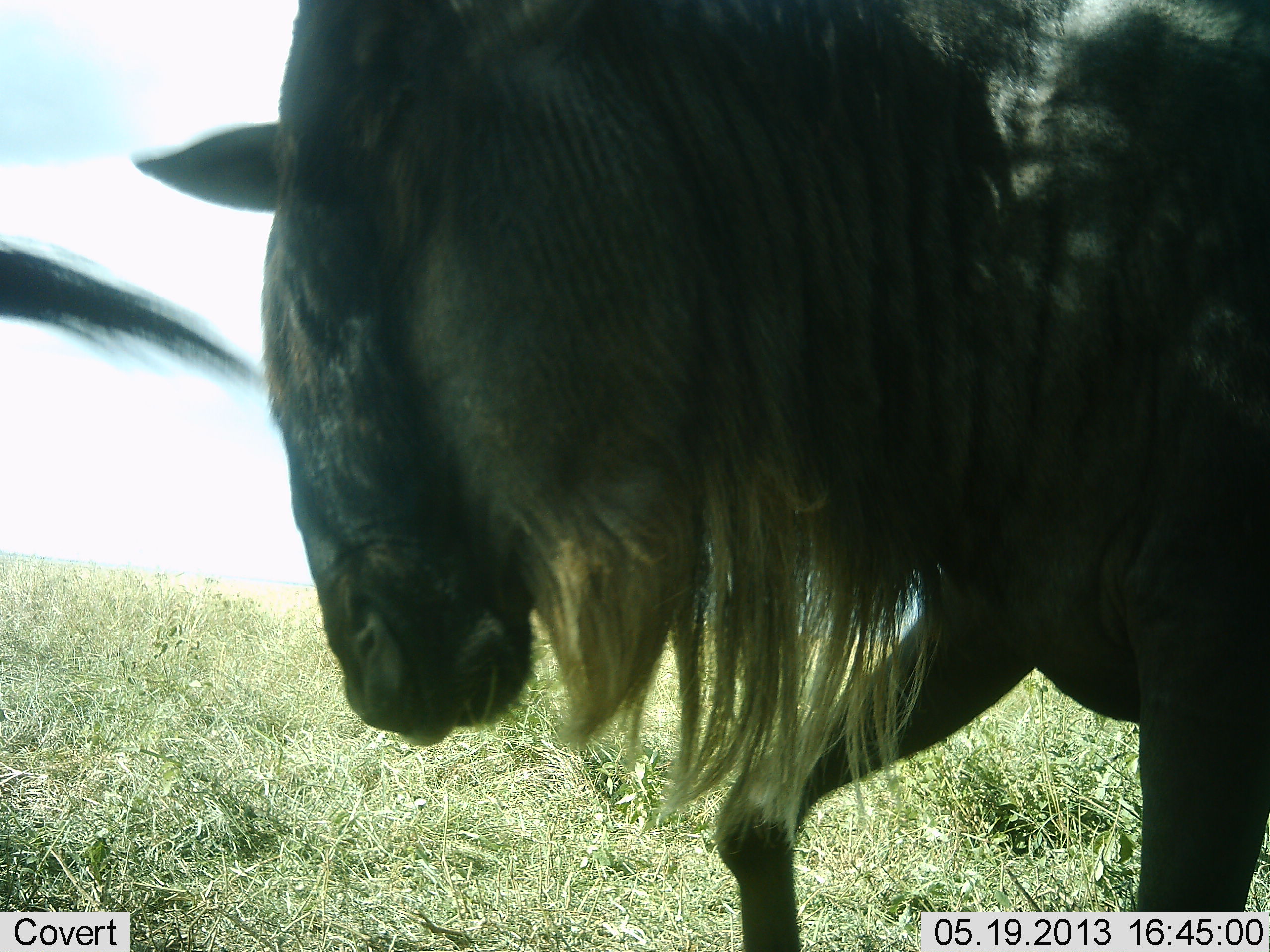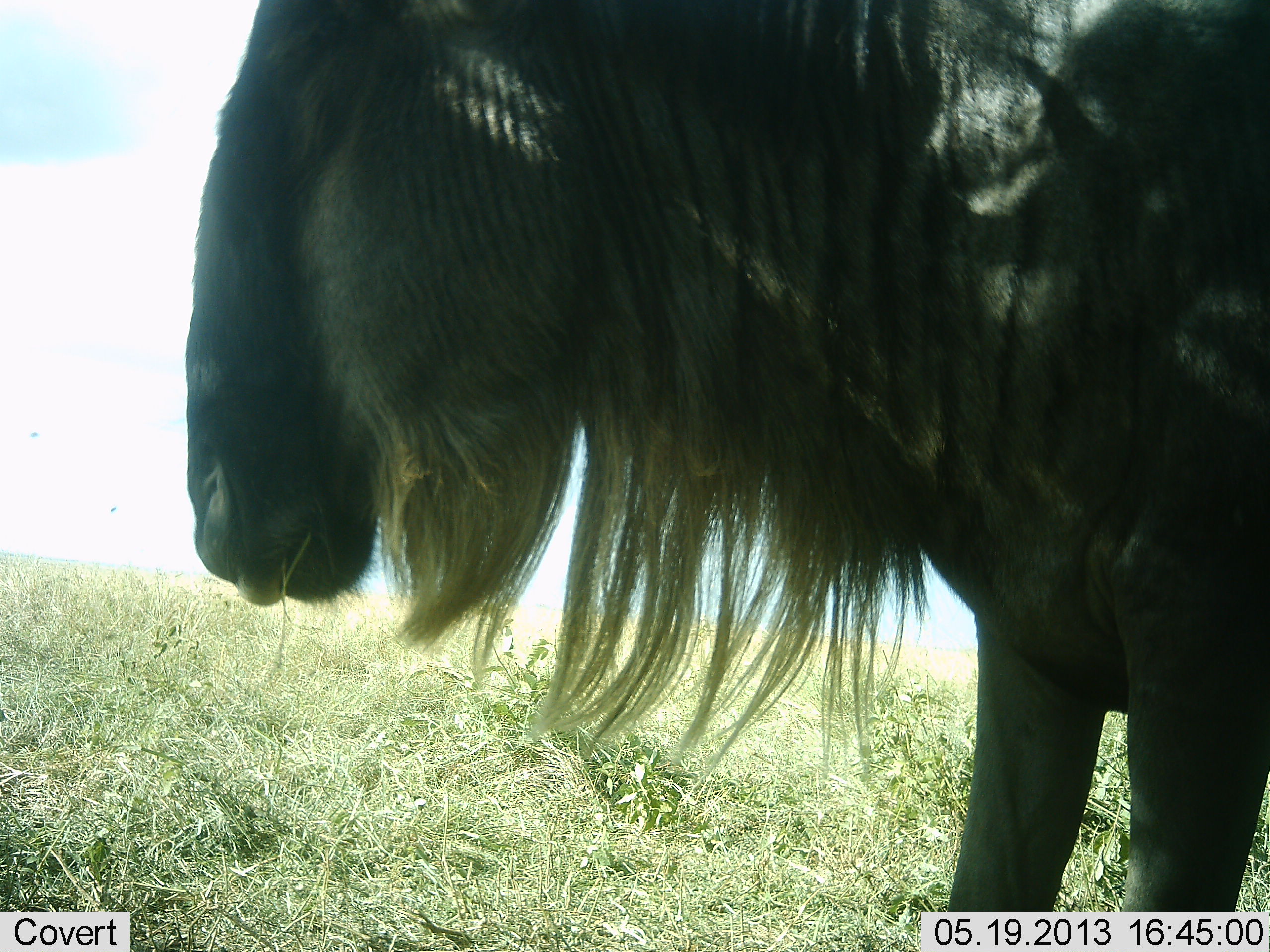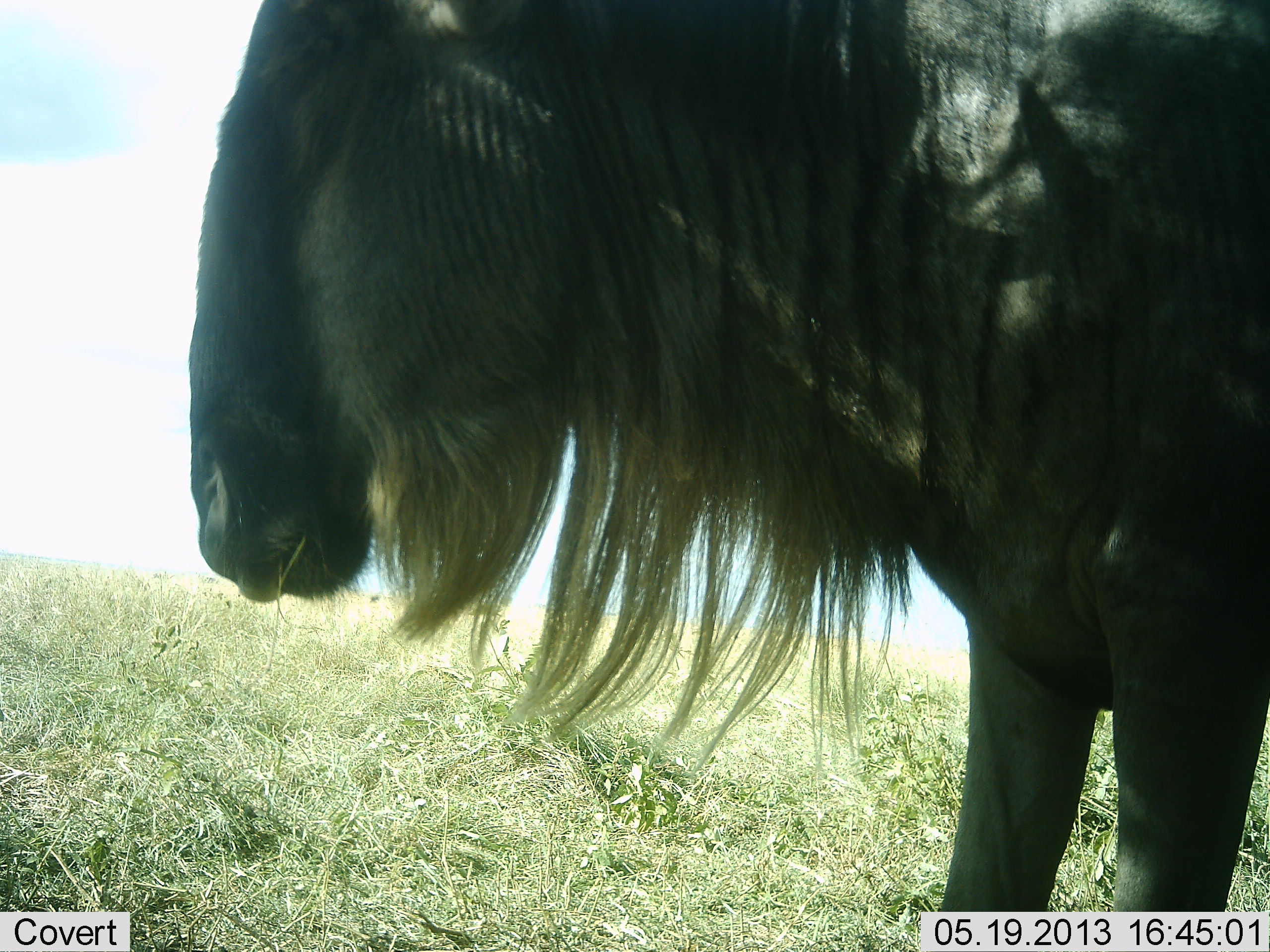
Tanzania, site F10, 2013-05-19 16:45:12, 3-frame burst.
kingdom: Animalia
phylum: Chordata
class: Mammalia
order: Artiodactyla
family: Bovidae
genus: Connochaetes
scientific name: Connochaetes taurinus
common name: blue wildebeest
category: wildebeest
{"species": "wildebeest (blue wildebeest) (Connochaetes taurinus)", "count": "2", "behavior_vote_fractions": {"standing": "100%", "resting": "0%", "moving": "0%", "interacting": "0%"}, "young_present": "0%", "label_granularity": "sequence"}